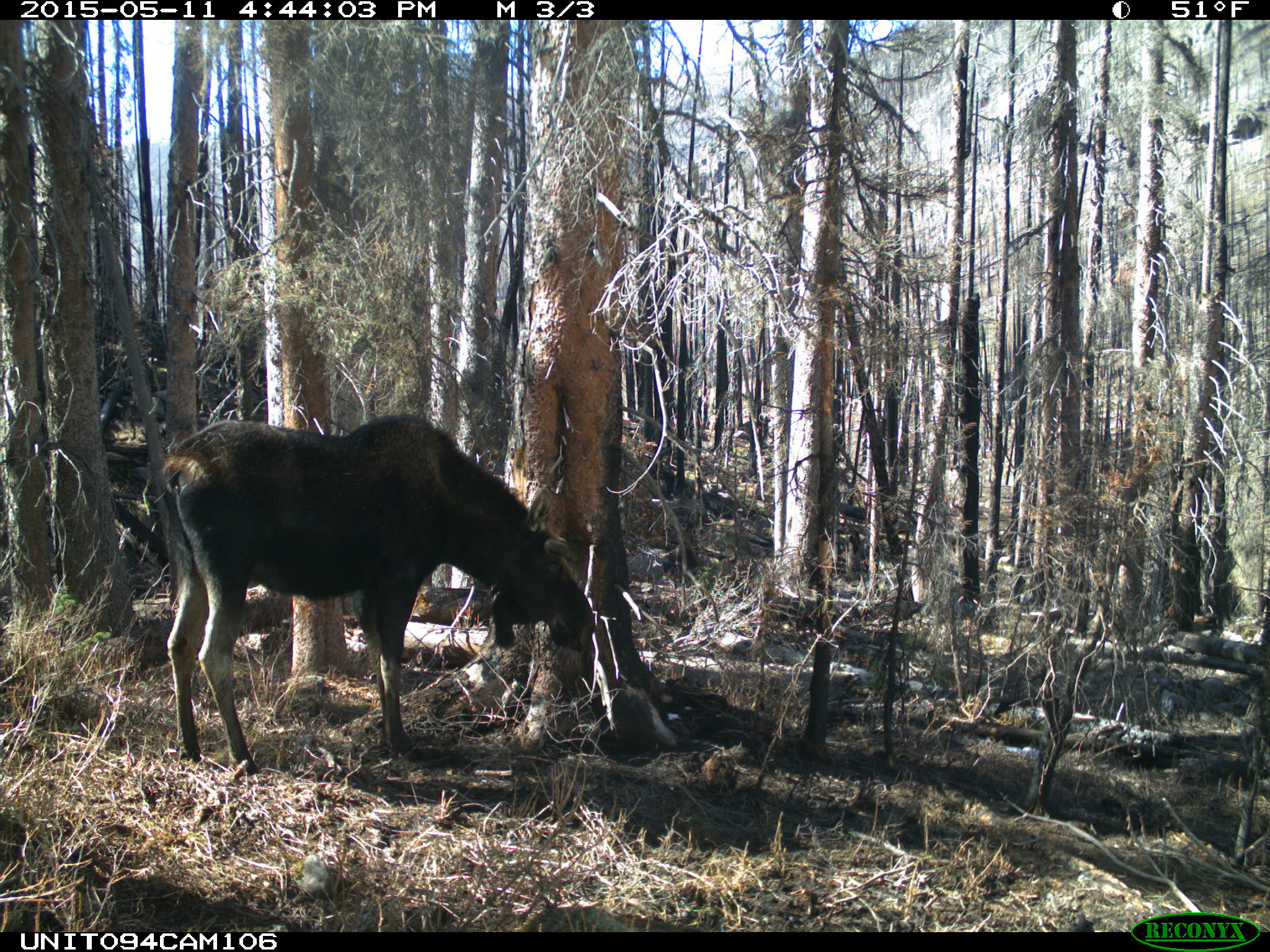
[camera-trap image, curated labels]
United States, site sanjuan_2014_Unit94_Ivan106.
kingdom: Animalia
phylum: Chordata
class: Mammalia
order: Artiodactyla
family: Cervidae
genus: Alces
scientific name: Alces alces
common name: moose